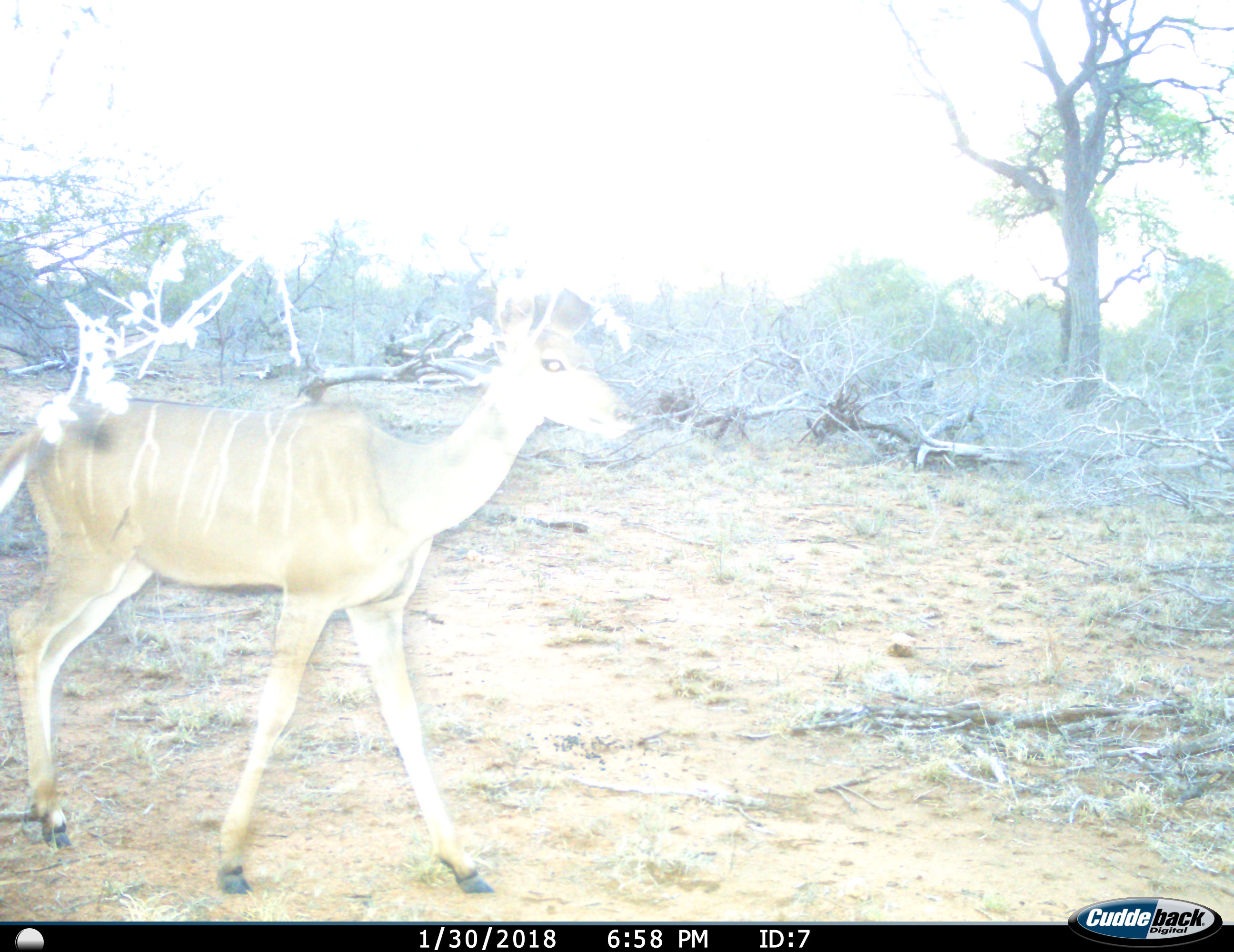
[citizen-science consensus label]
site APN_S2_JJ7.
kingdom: Animalia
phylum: Chordata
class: Mammalia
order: Artiodactyla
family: Bovidae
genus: Tragelaphus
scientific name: Tragelaphus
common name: kudu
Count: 1.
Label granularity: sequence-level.